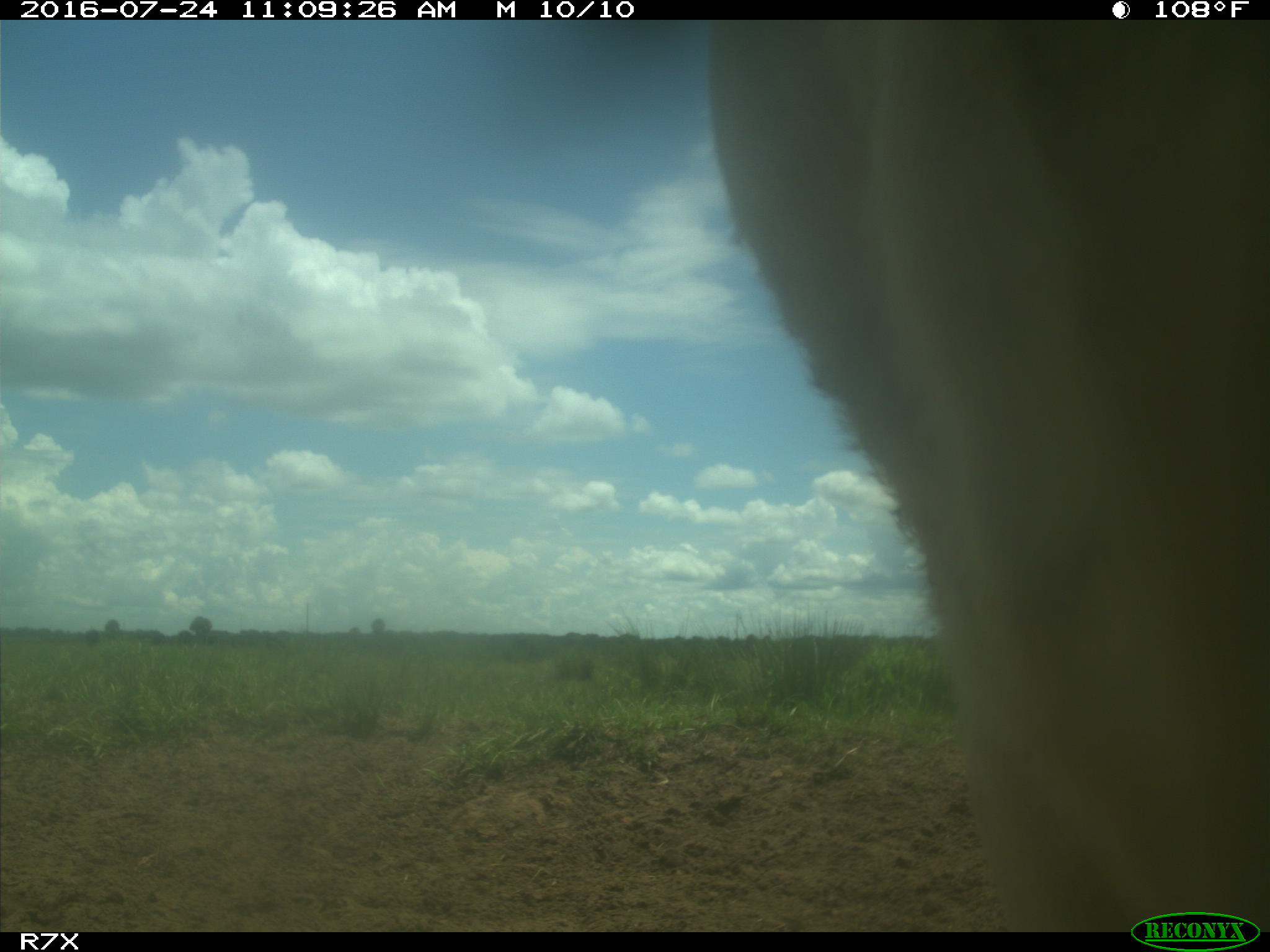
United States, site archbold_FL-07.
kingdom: Animalia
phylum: Chordata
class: Mammalia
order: Artiodactyla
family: Bovidae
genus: Bos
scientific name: Bos taurus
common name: domestic cow